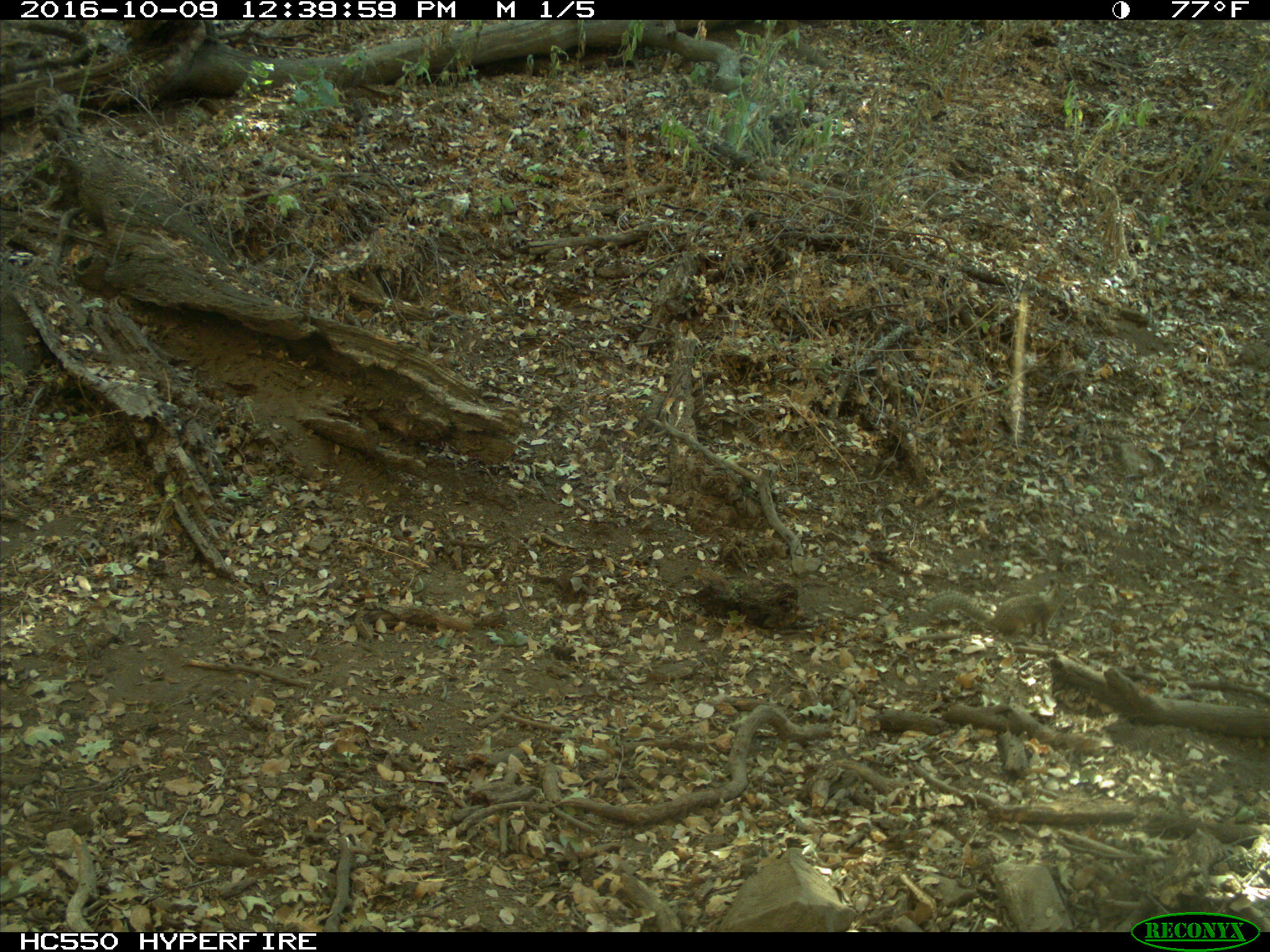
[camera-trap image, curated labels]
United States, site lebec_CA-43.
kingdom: Animalia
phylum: Chordata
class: Mammalia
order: Rodentia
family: Sciuridae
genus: Otospermophilus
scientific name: Otospermophilus beecheyi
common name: california ground squirrel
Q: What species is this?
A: Otospermophilus beecheyi (california ground squirrel).